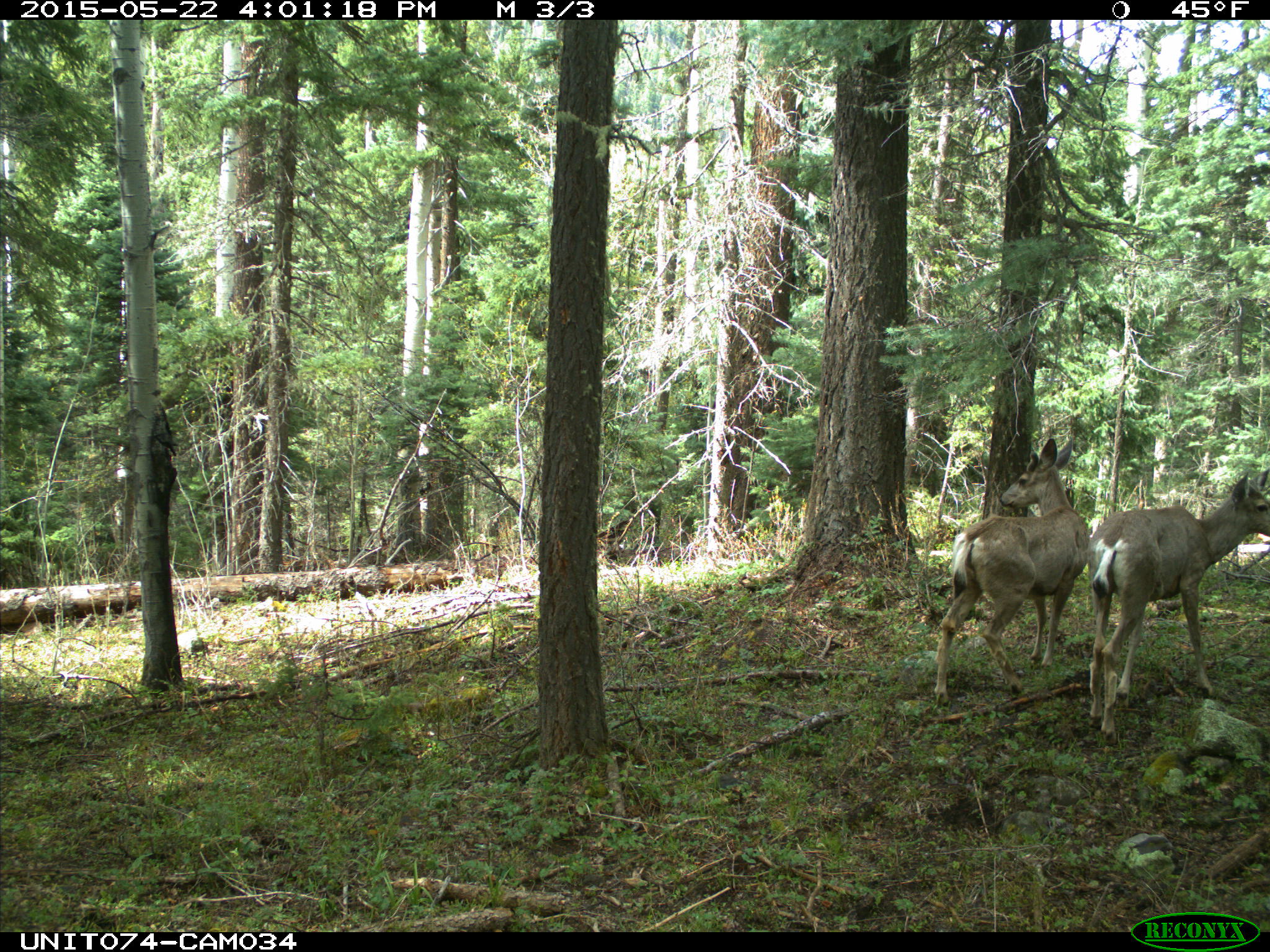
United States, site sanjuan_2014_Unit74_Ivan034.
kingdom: Animalia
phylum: Chordata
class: Mammalia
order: Artiodactyla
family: Cervidae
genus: Odocoileus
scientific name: Odocoileus hemionus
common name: mule deer